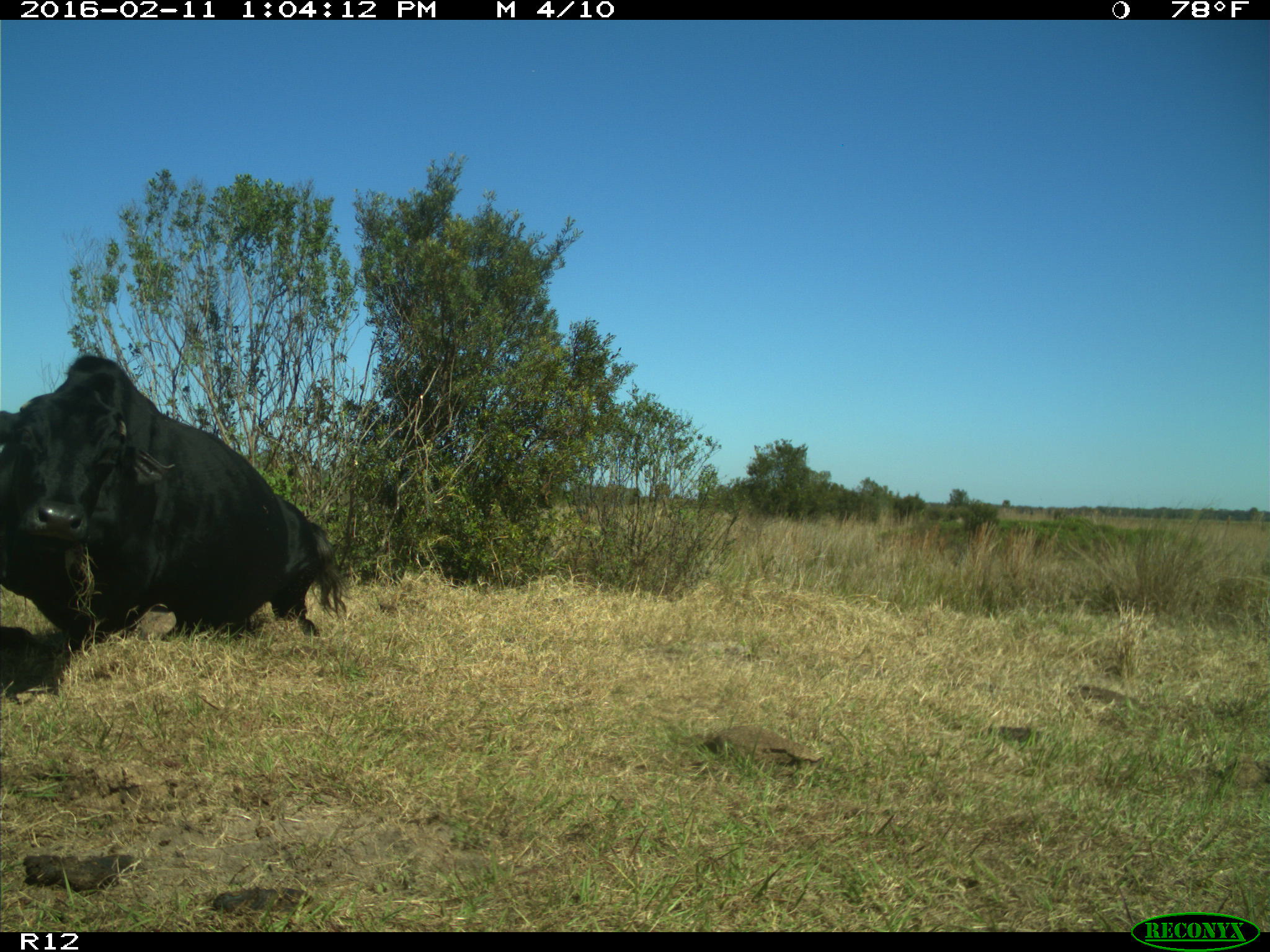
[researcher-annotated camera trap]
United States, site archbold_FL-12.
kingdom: Animalia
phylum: Chordata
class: Mammalia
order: Artiodactyla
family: Bovidae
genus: Bos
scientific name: Bos taurus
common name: domestic cow